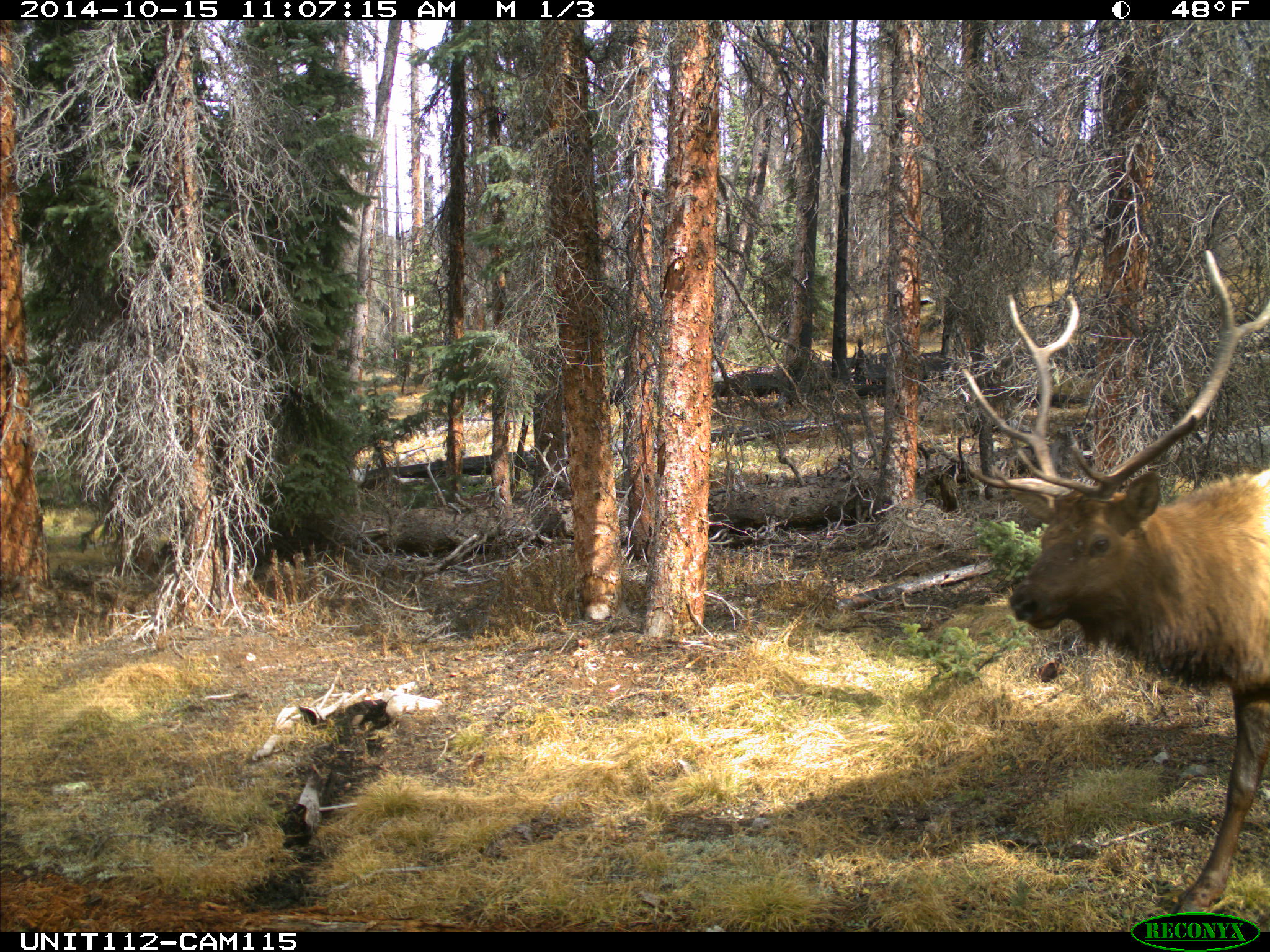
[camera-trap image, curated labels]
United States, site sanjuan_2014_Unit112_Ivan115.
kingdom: Animalia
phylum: Chordata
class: Mammalia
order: Artiodactyla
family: Cervidae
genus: Cervus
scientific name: Cervus elaphus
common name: red deer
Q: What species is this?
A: Cervus elaphus (red deer).